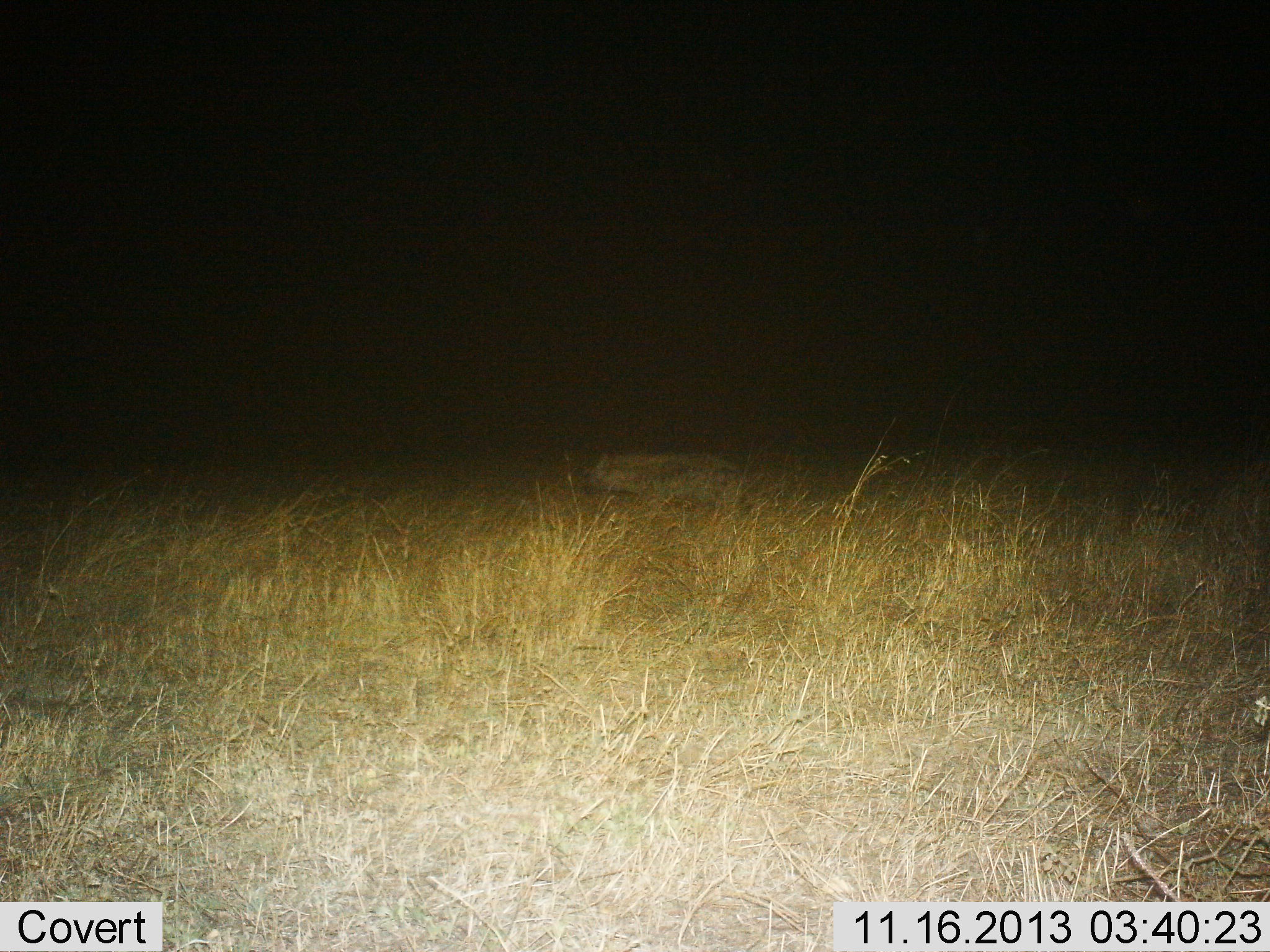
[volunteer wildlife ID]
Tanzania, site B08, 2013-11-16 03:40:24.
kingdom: Animalia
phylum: Chordata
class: Mammalia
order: Carnivora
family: Hyaenidae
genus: Crocuta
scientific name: Crocuta crocuta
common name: spotted hyena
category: hyenaspotted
Hyenaspotted (spotted hyena) (Crocuta crocuta), count 1. Behavior (volunteer vote fractions): standing 15%, resting 6%, moving 85%, interacting 0%. Young present (vote fraction): 0%. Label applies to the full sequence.